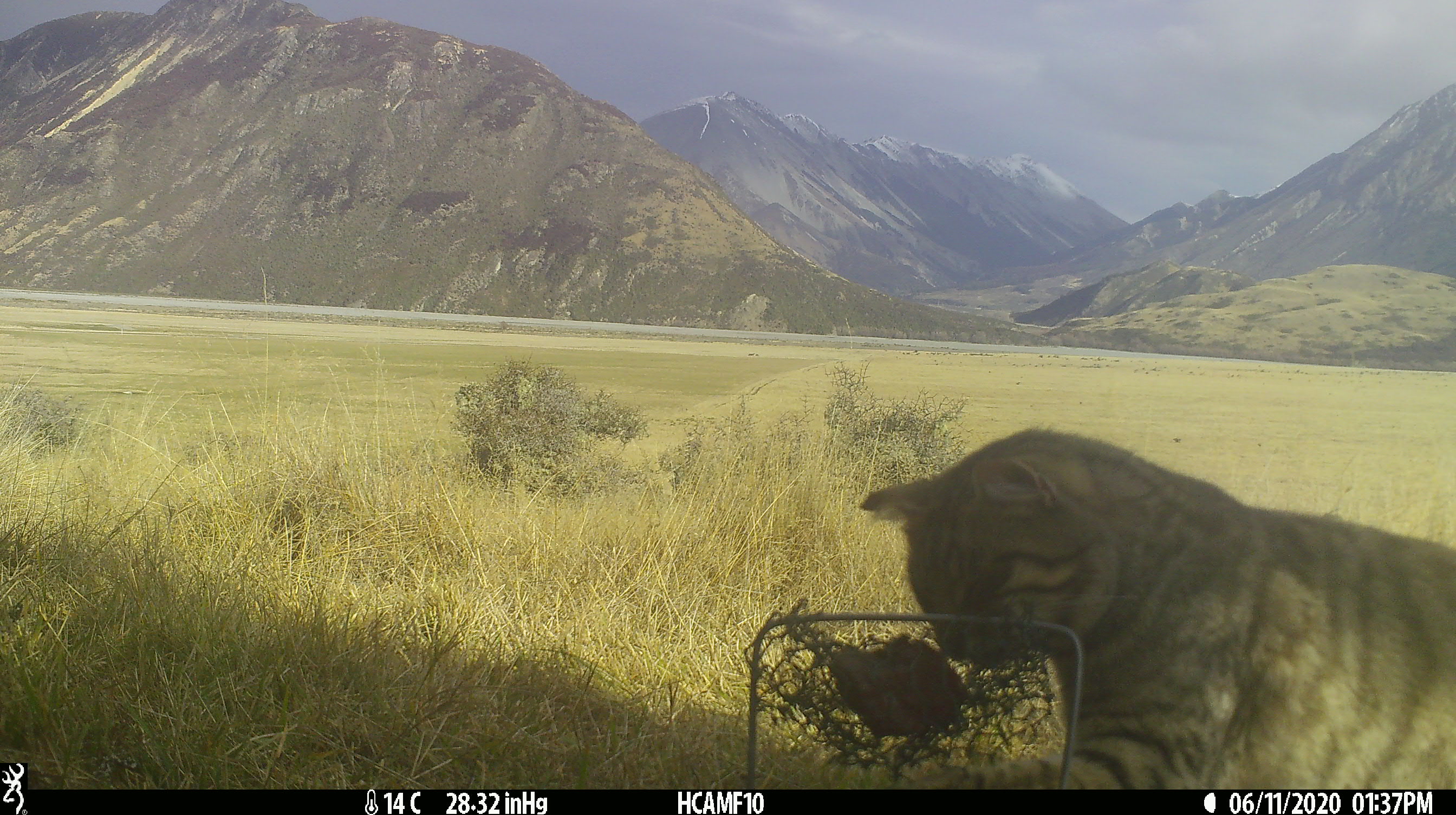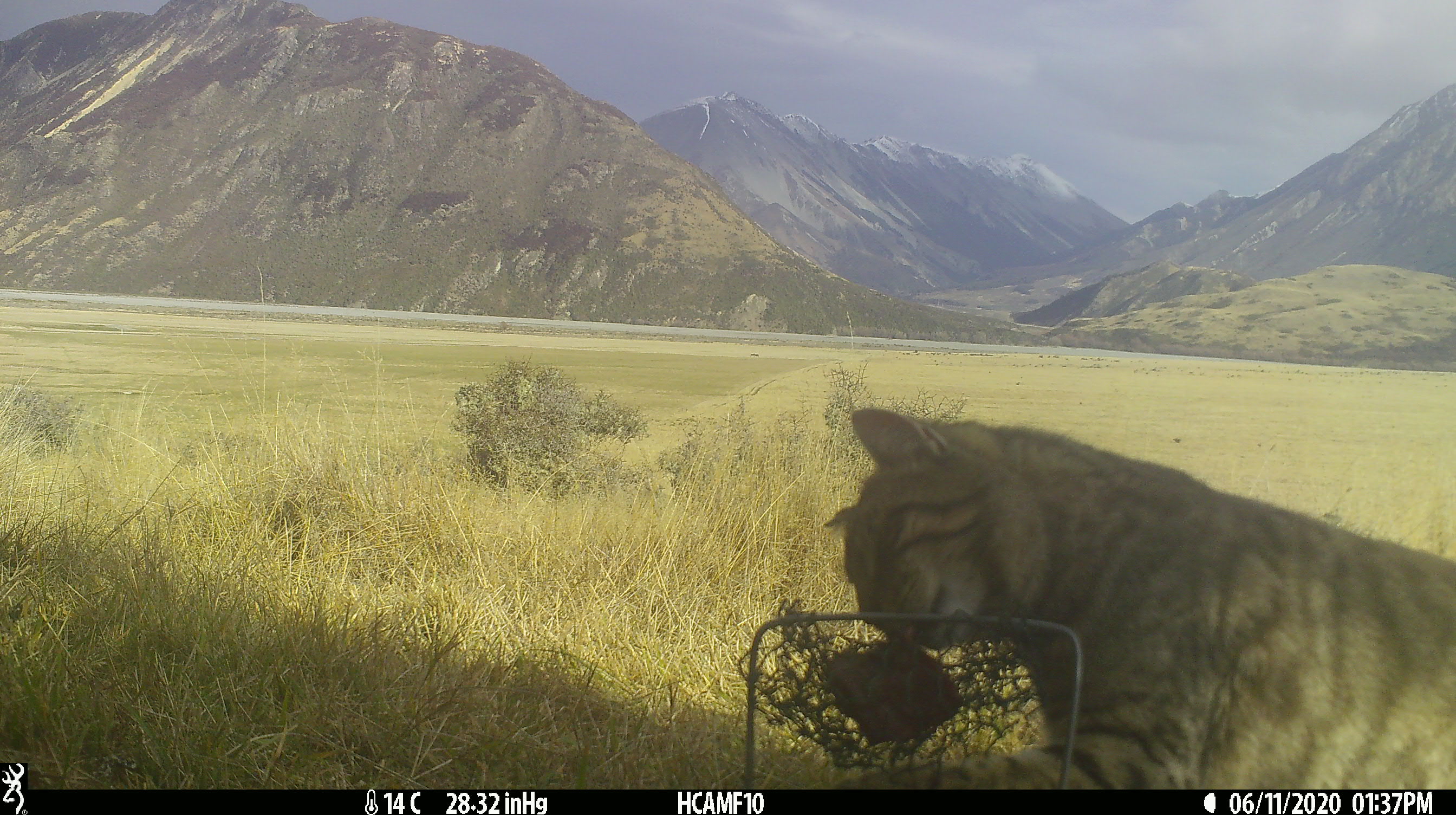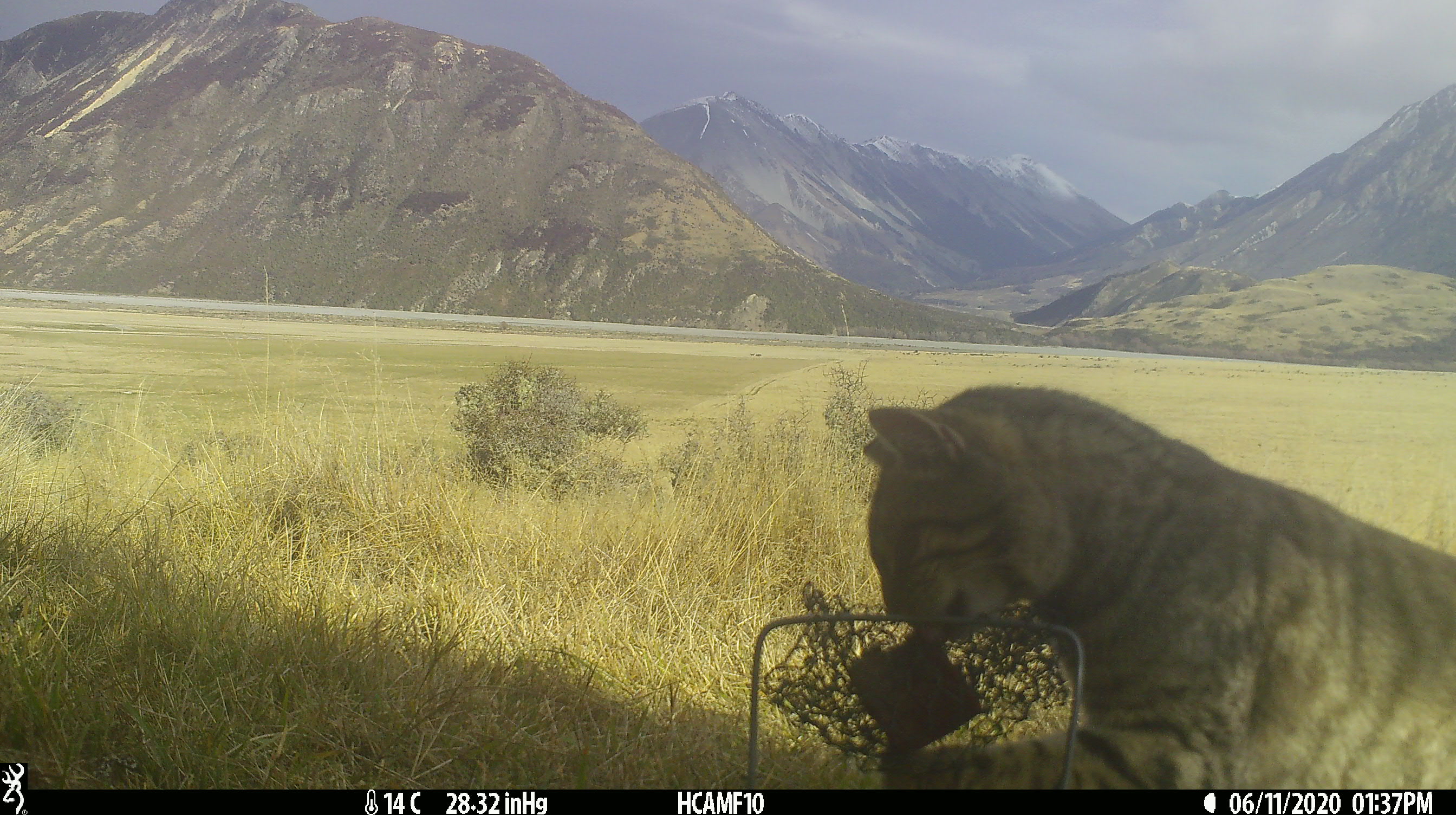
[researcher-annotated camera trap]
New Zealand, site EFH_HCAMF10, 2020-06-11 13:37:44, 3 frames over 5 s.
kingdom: Animalia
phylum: Chordata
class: Mammalia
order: Carnivora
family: Felidae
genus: Felis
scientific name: Felis catus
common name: domestic cat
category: cat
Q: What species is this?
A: Cat (domestic cat) (Felis catus).